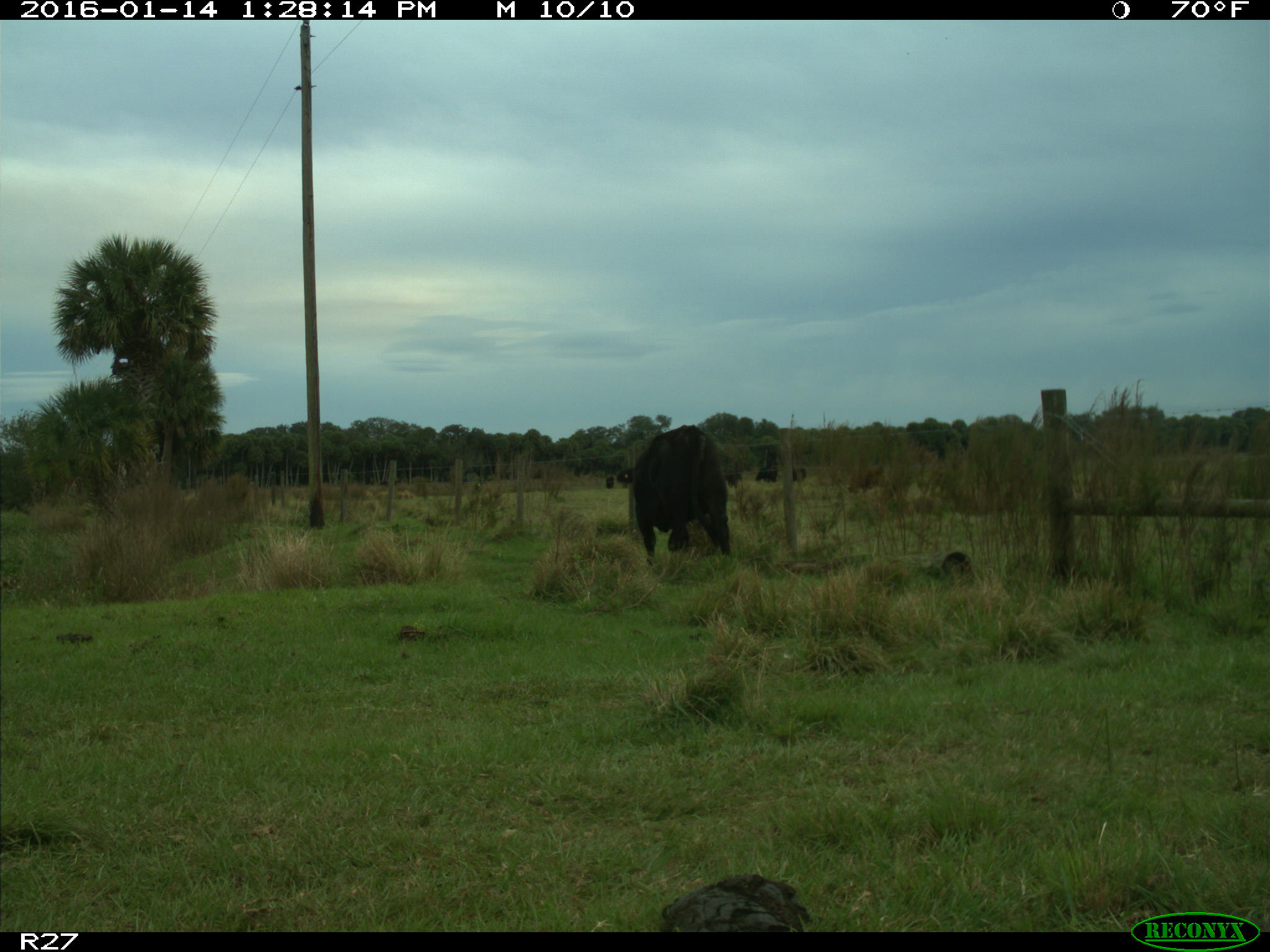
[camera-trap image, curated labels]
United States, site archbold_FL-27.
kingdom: Animalia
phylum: Chordata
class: Mammalia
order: Artiodactyla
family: Bovidae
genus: Bos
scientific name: Bos taurus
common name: domestic cow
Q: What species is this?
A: Bos taurus (domestic cow).